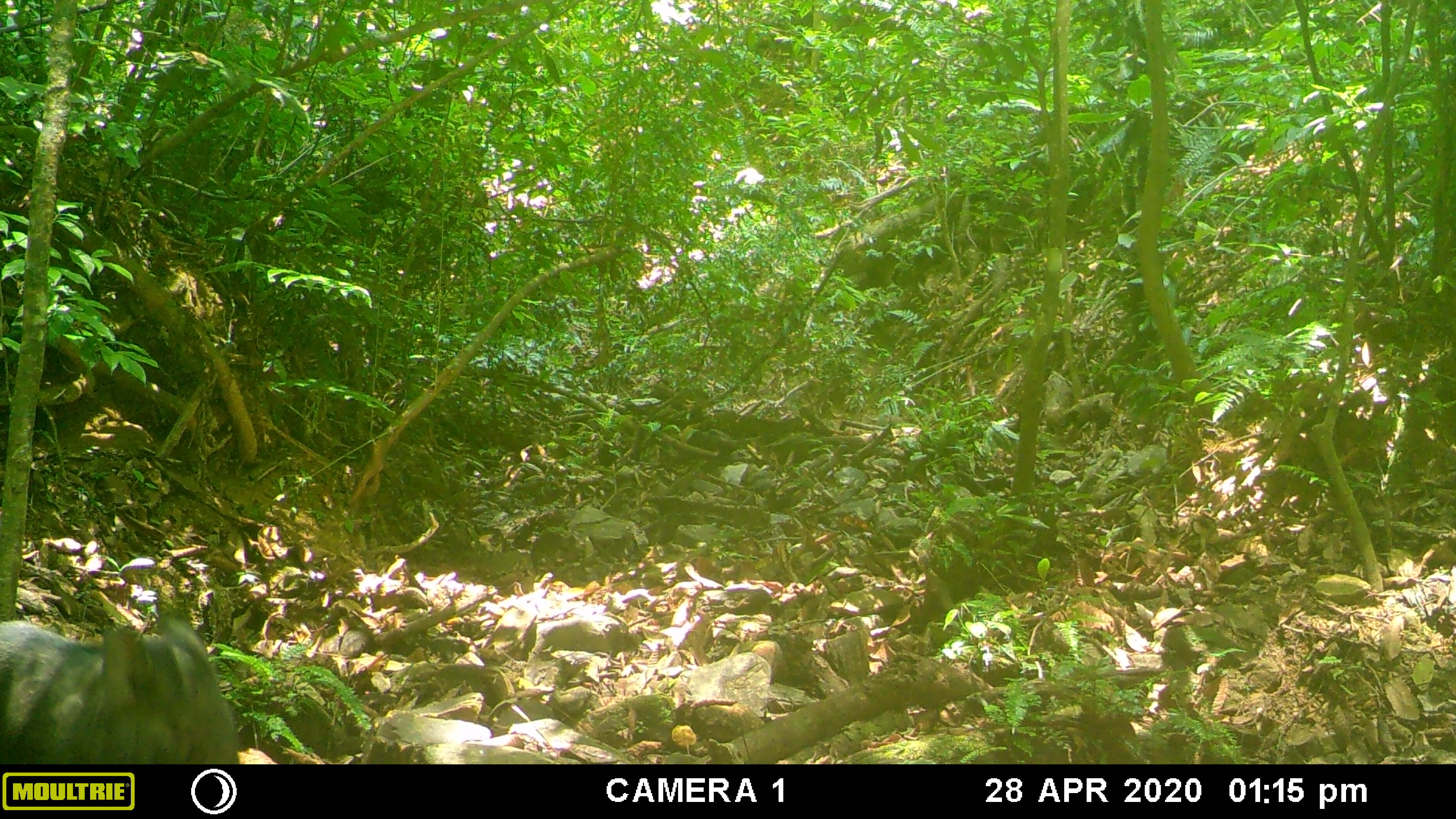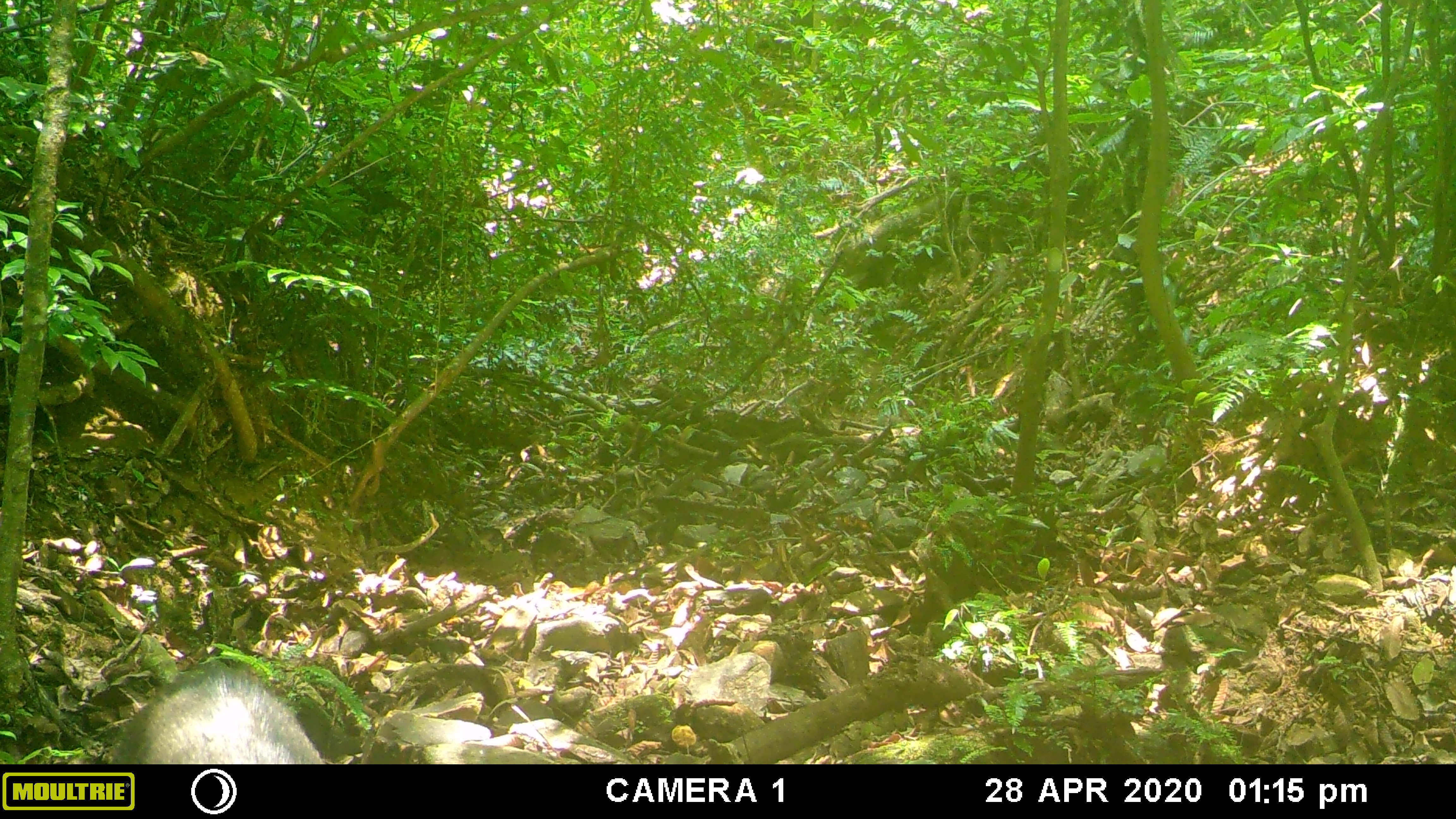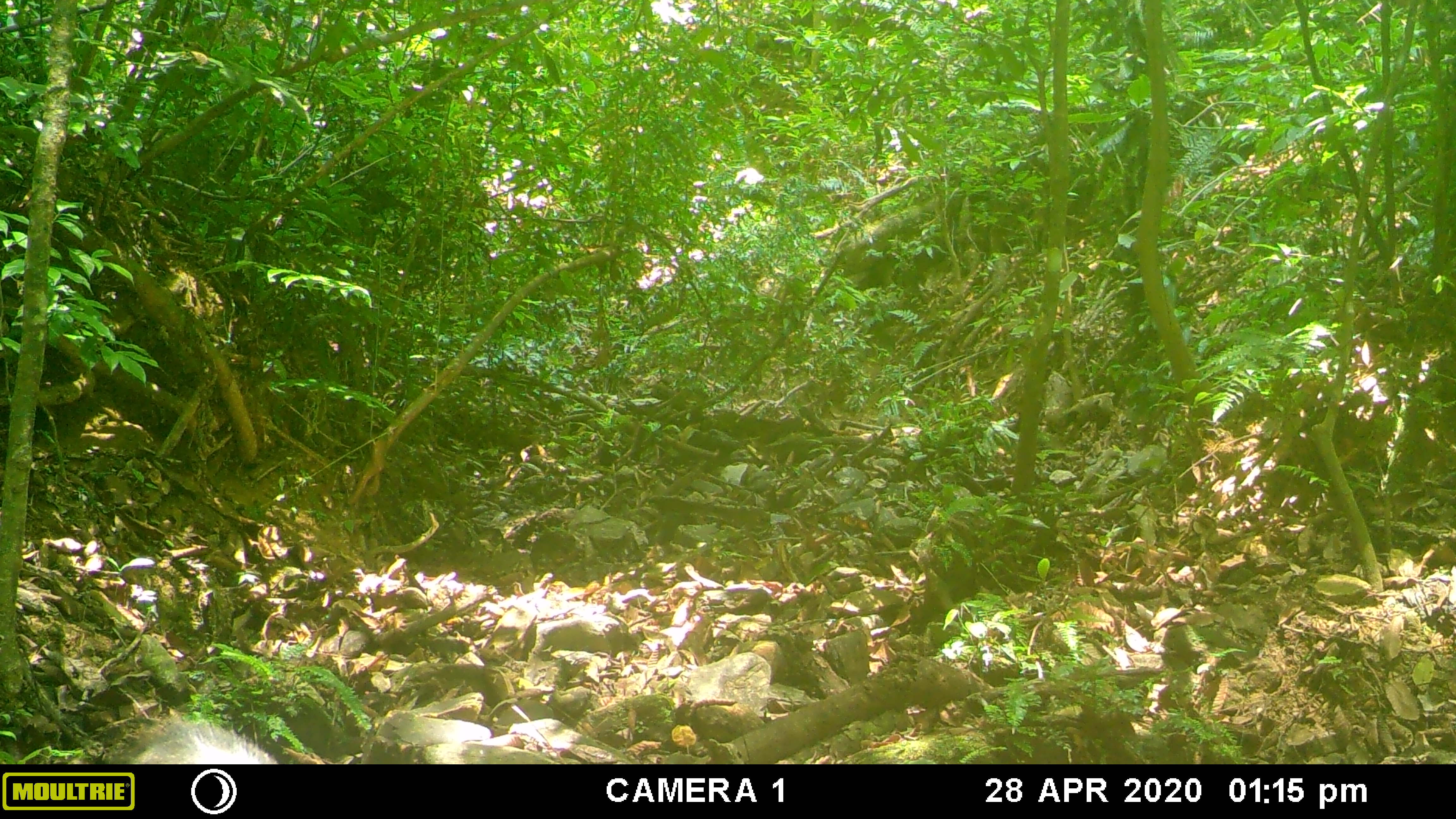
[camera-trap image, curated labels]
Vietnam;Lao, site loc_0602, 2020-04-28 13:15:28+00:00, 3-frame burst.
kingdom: Animalia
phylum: Chordata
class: Mammalia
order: Artiodactyla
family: Suidae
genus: Sus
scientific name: Sus scrofa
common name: eurasian wild pig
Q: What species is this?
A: Eurasian wild pig (Sus scrofa).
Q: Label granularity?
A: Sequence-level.